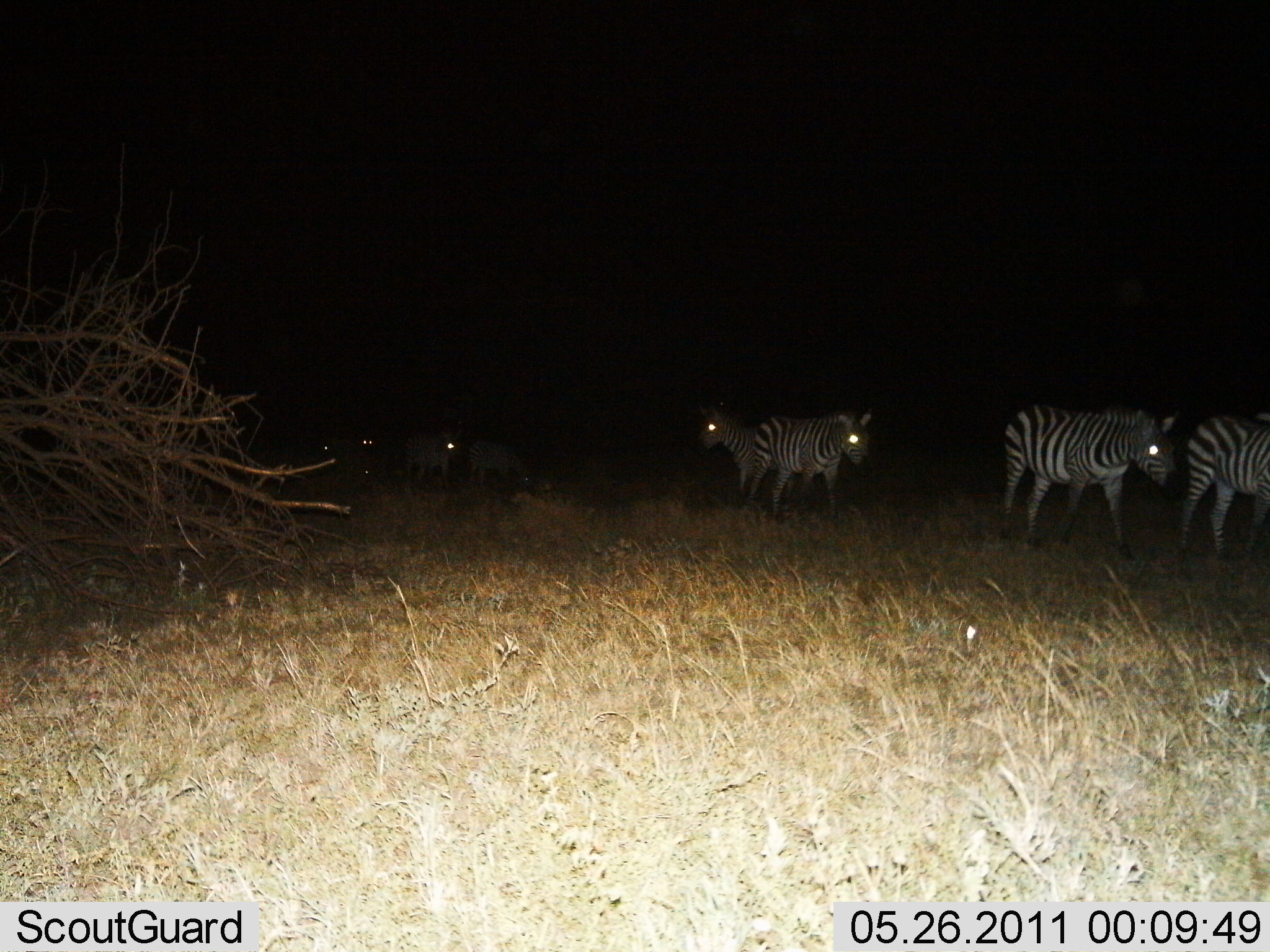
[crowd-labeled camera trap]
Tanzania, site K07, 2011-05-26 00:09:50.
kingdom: Animalia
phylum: Chordata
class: Mammalia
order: Perissodactyla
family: Equidae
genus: Equus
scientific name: Equus quagga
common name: plains zebra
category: zebra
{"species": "zebra (plains zebra) (Equus quagga)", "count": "7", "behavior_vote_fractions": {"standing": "18%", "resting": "9%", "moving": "73%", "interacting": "0%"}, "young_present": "0%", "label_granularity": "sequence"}